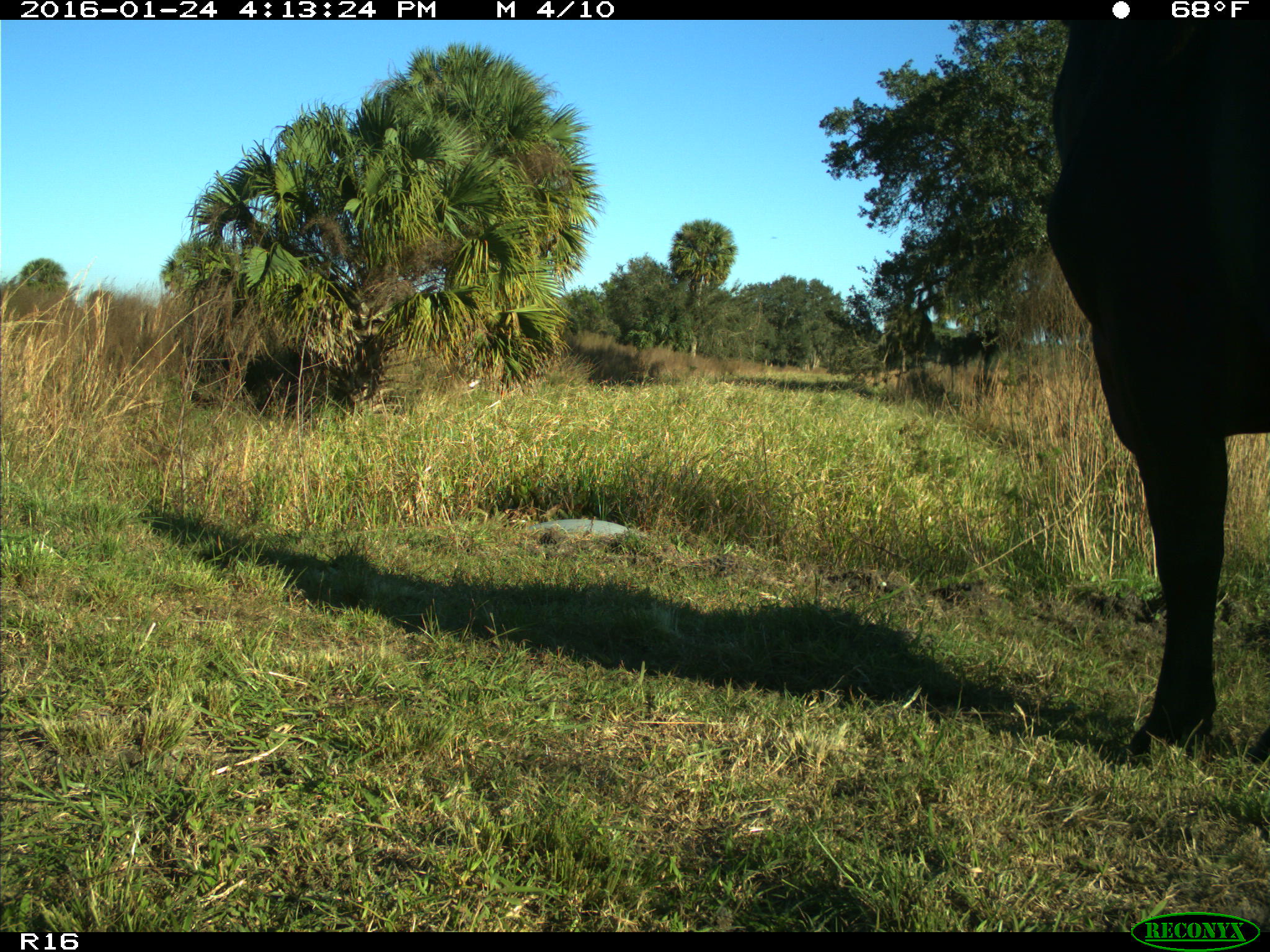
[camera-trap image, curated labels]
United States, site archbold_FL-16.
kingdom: Animalia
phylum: Chordata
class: Mammalia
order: Artiodactyla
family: Bovidae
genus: Bos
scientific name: Bos taurus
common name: domestic cow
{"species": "Bos taurus (domestic cow)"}